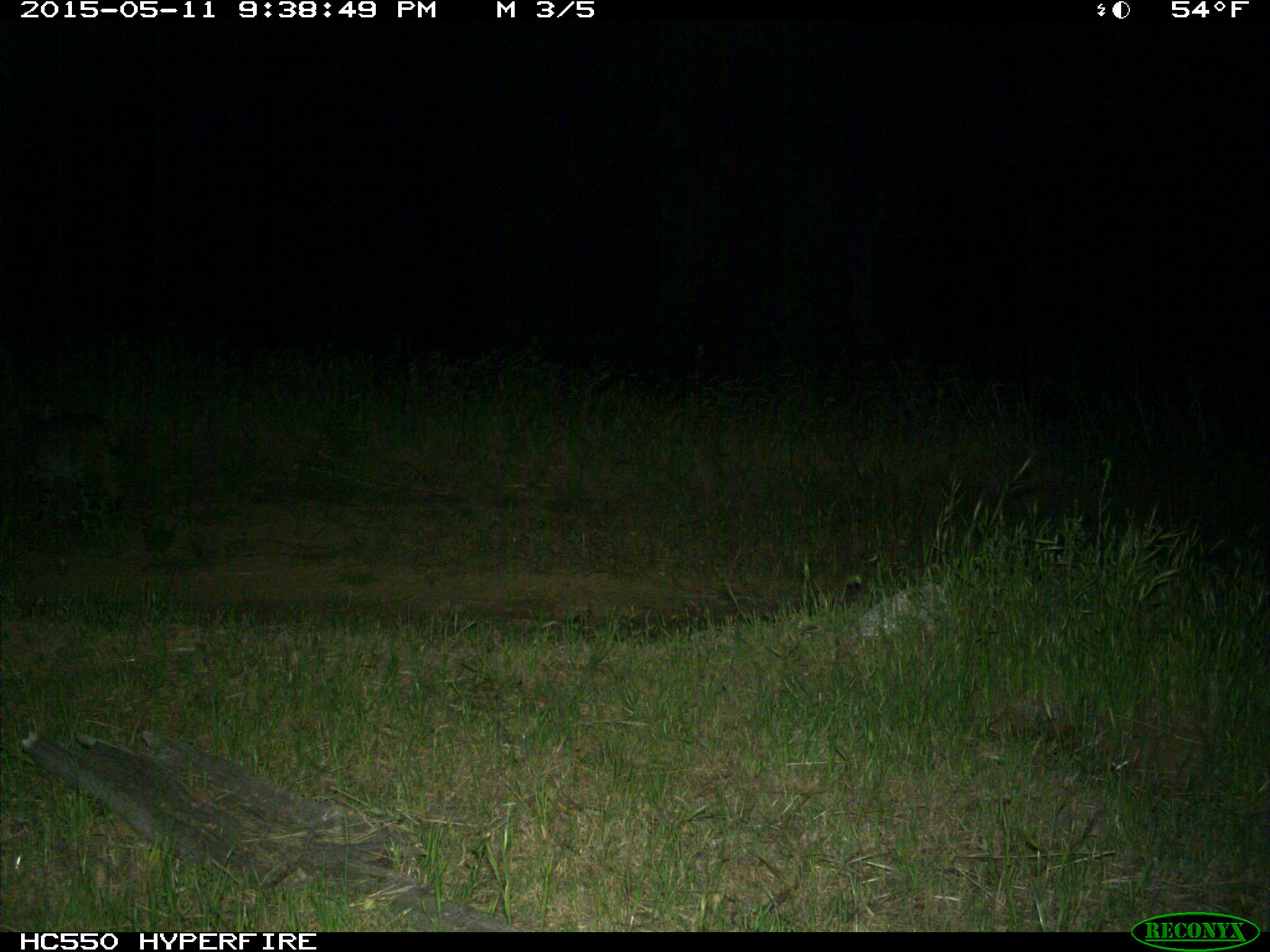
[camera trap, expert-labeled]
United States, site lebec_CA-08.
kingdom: Animalia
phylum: Chordata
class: Mammalia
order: Carnivora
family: Felidae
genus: Lynx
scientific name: Lynx rufus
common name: bobcat